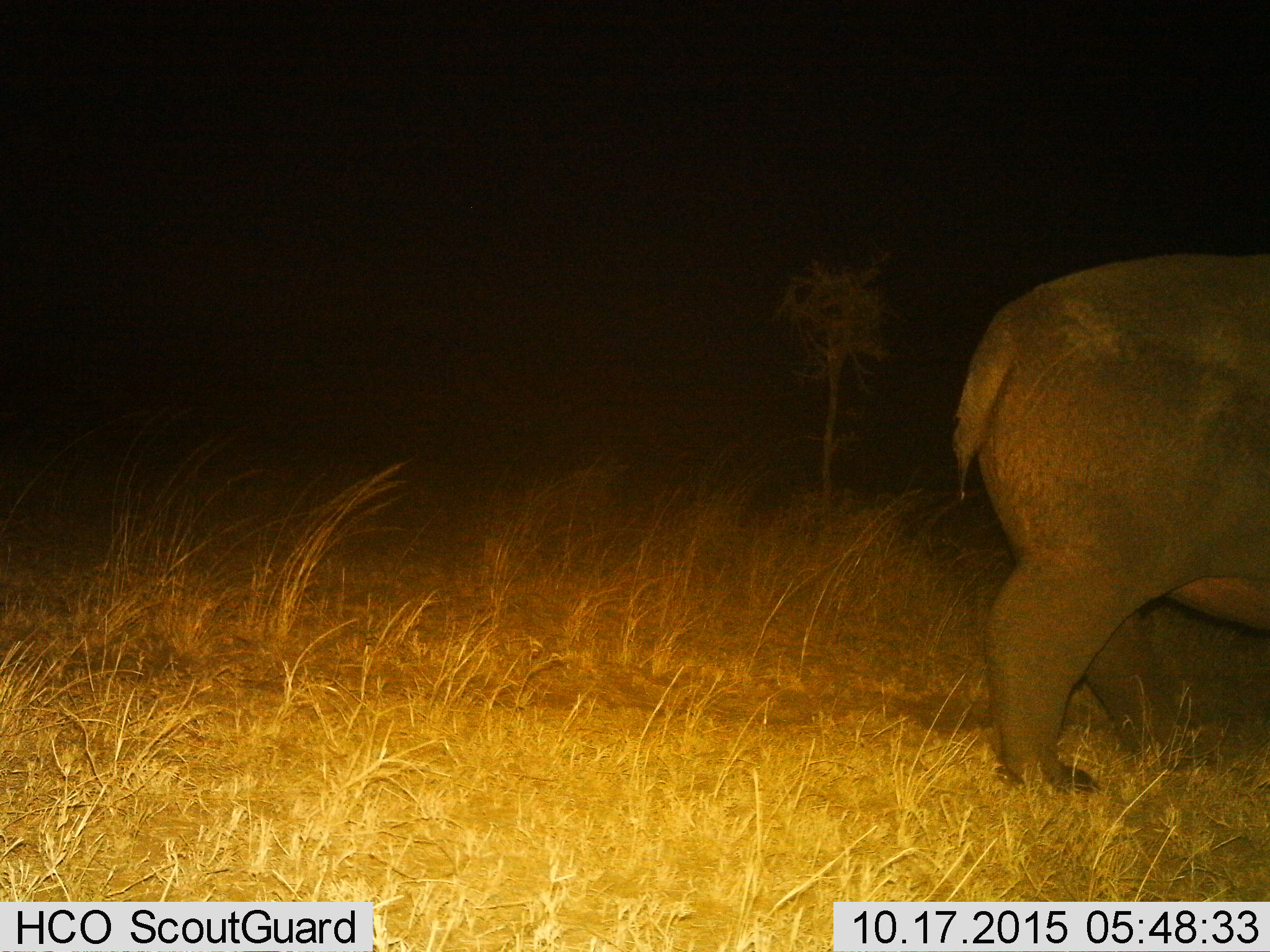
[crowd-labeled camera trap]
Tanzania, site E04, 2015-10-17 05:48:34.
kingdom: Animalia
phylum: Chordata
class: Mammalia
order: Artiodactyla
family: Hippopotamidae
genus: Hippopotamus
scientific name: Hippopotamus amphibius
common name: hippopotamus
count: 1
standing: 18%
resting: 0%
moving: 82%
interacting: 0%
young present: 0%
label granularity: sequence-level